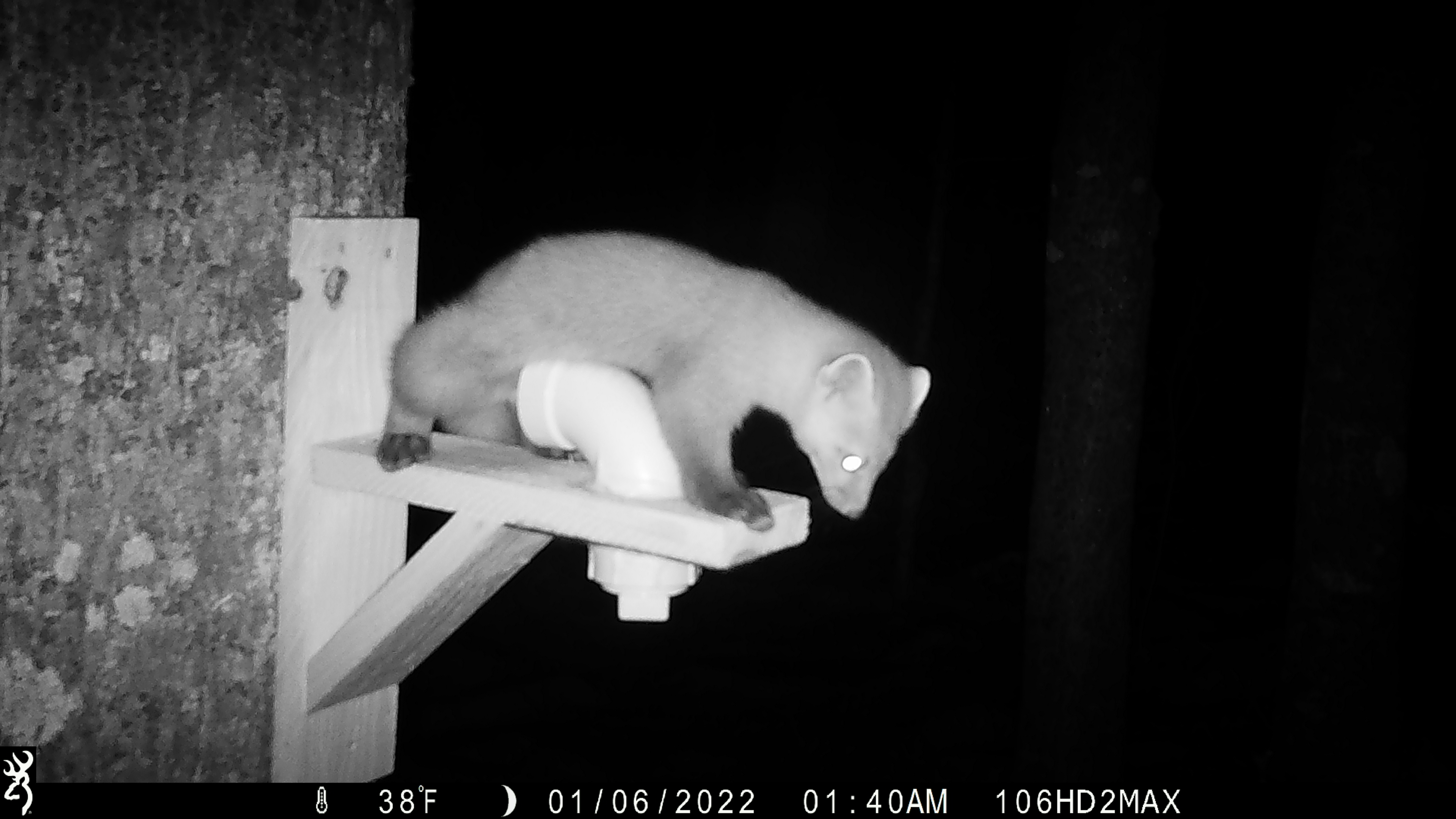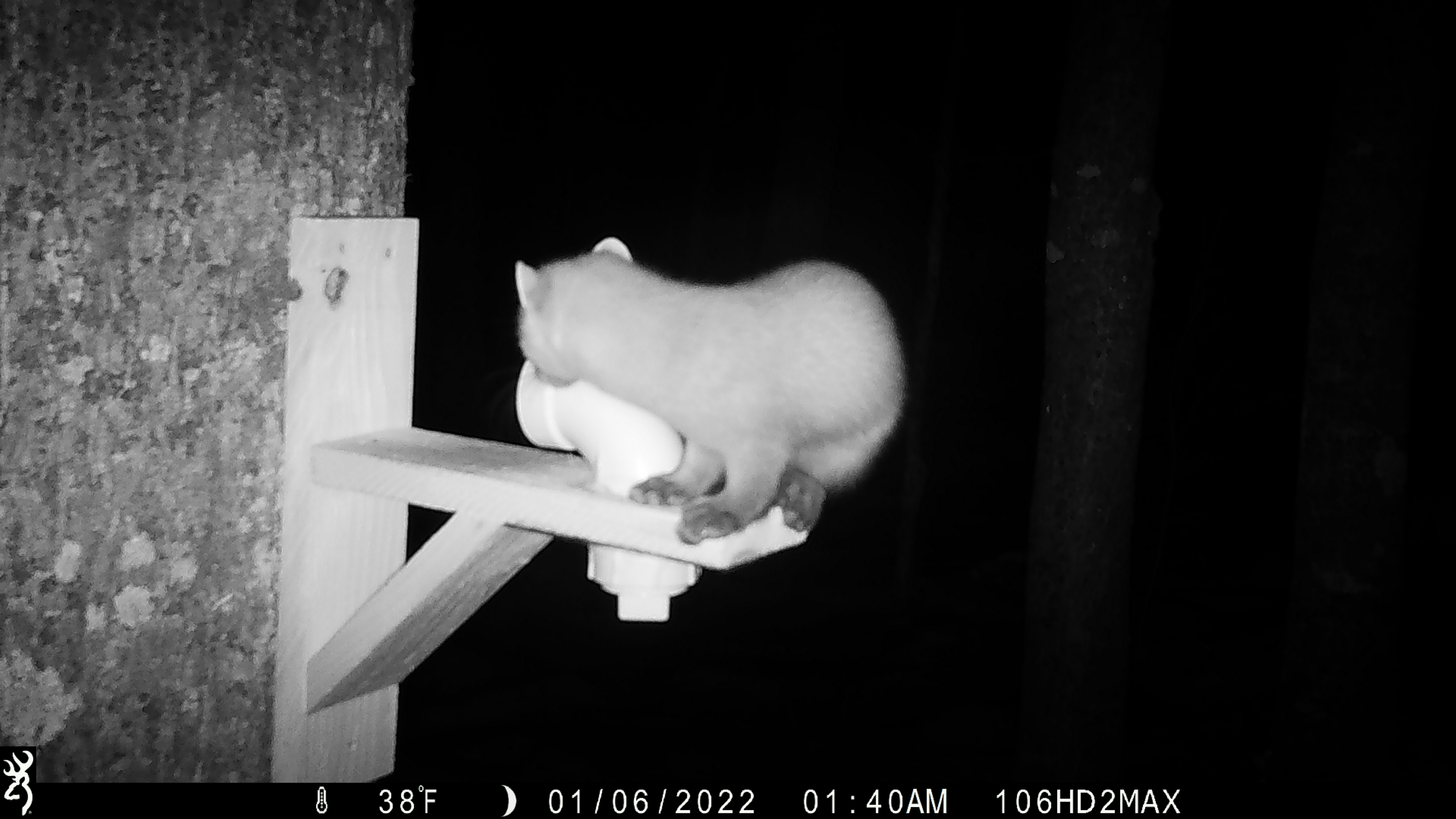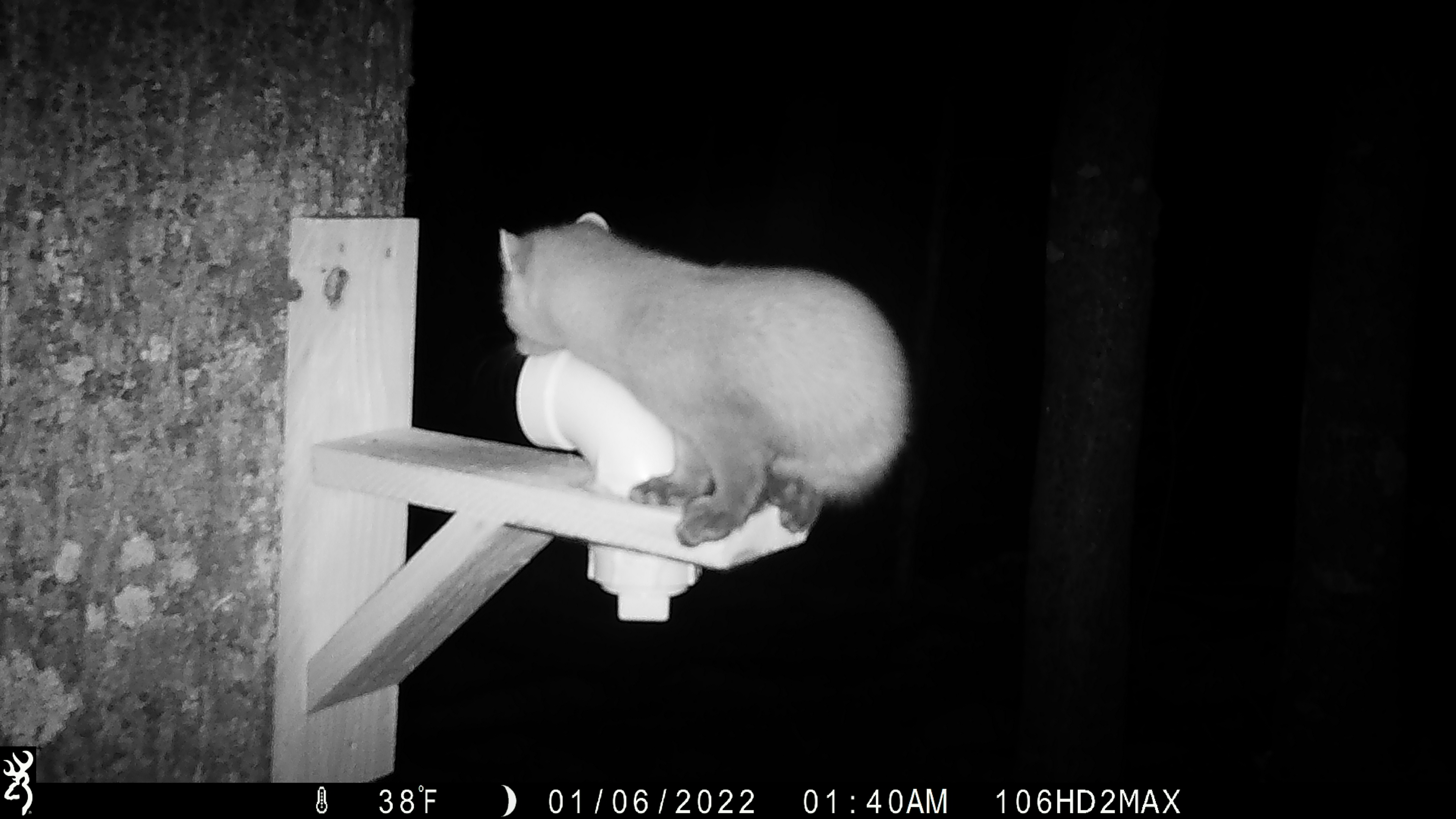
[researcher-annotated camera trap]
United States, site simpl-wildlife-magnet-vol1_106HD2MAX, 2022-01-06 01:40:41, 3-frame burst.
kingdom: Animalia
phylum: Chordata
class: Mammalia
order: Carnivora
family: Mustelidae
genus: Martes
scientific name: Martes americana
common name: american marten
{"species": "american marten (Martes americana)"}